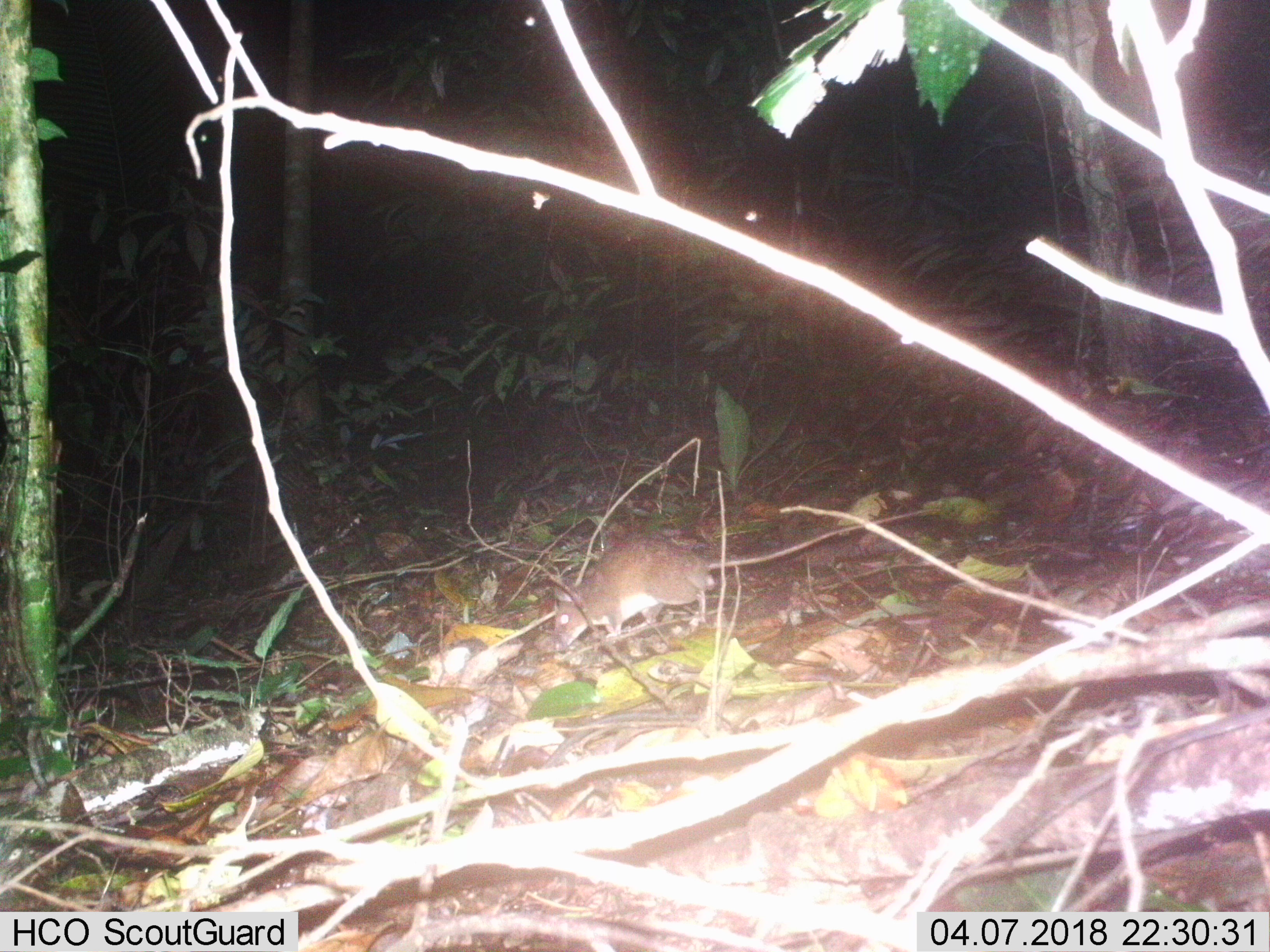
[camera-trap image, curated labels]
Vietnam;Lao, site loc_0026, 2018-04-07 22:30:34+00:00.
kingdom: Animalia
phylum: Chordata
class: Mammalia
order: Rodentia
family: Muridae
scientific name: Muridae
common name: old-world mice and rats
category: unidentified murid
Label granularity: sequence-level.